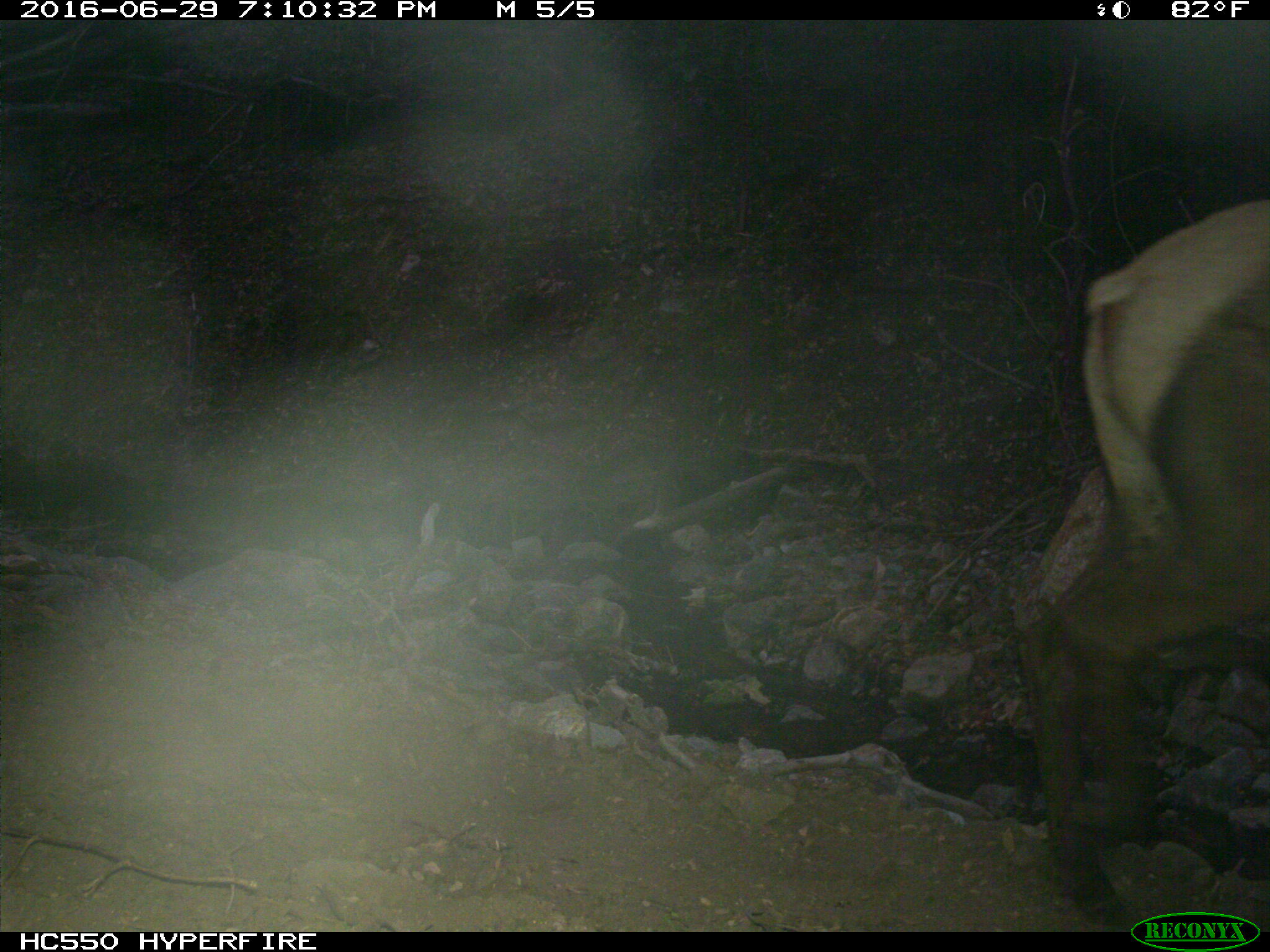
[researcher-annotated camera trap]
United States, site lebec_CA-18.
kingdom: Animalia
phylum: Chordata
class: Mammalia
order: Artiodactyla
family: Cervidae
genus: Cervus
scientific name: Cervus canadensis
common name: elk